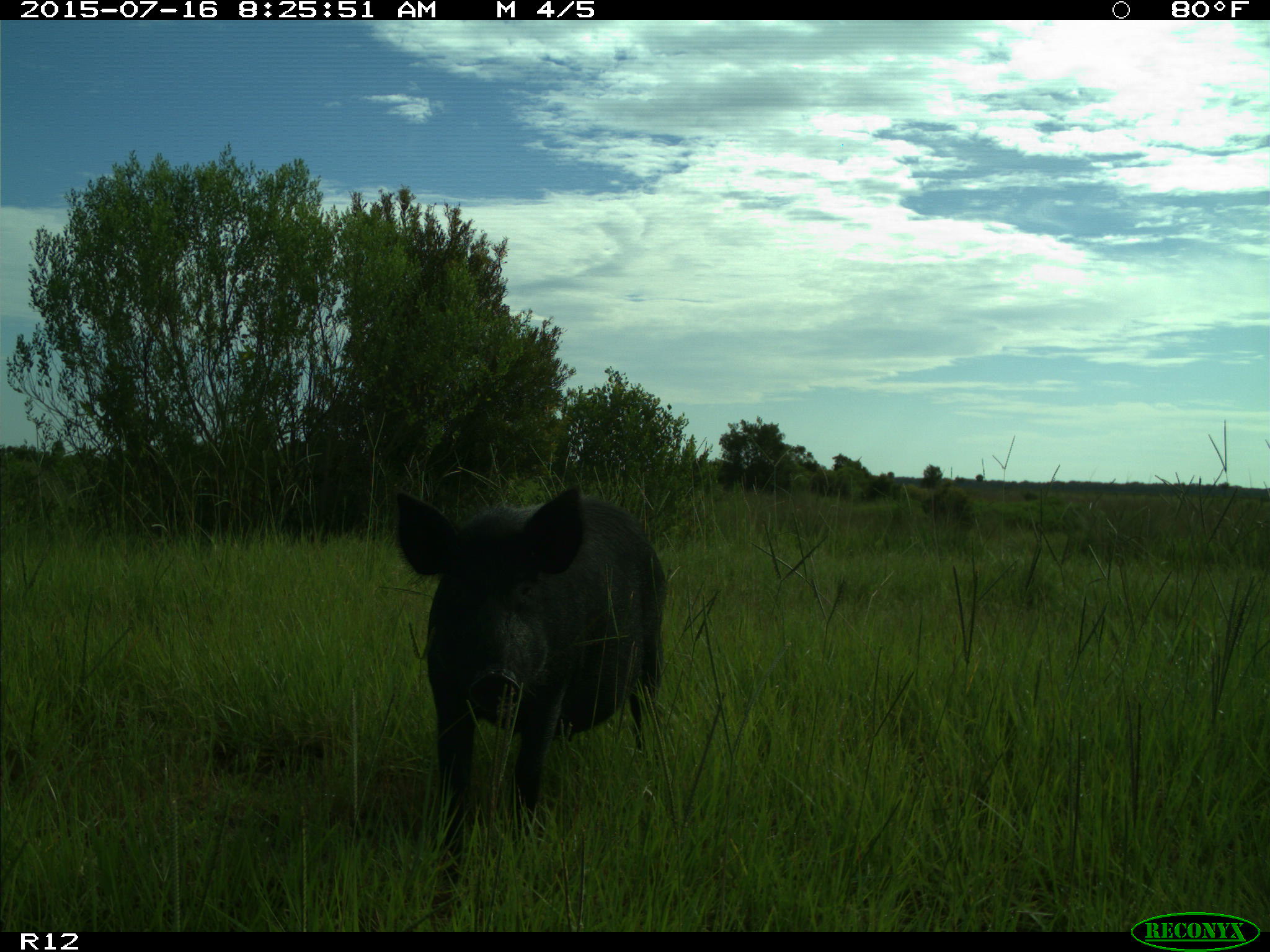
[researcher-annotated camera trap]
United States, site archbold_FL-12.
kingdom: Animalia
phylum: Chordata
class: Mammalia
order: Artiodactyla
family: Suidae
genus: Sus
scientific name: Sus scrofa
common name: wild boar